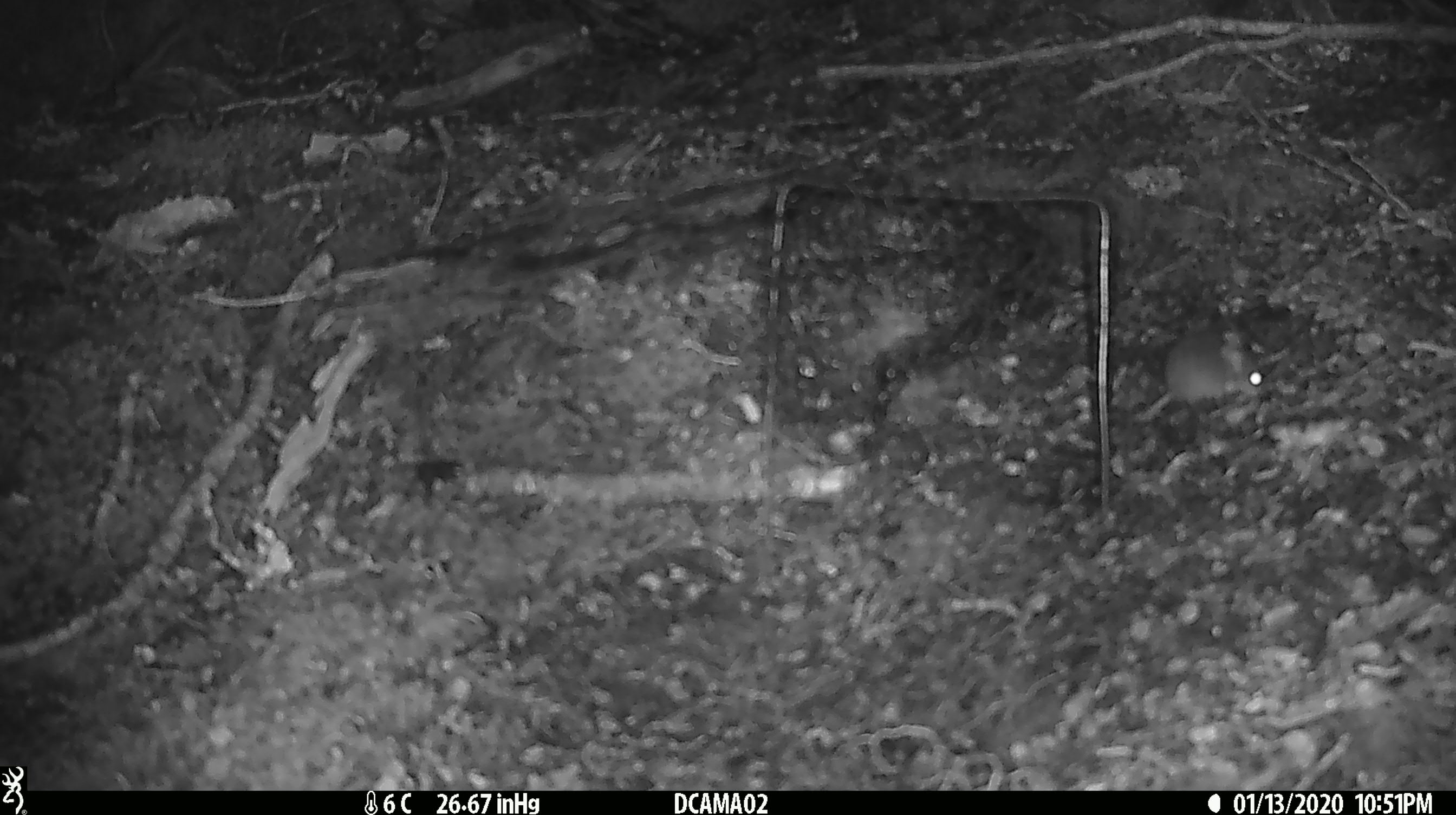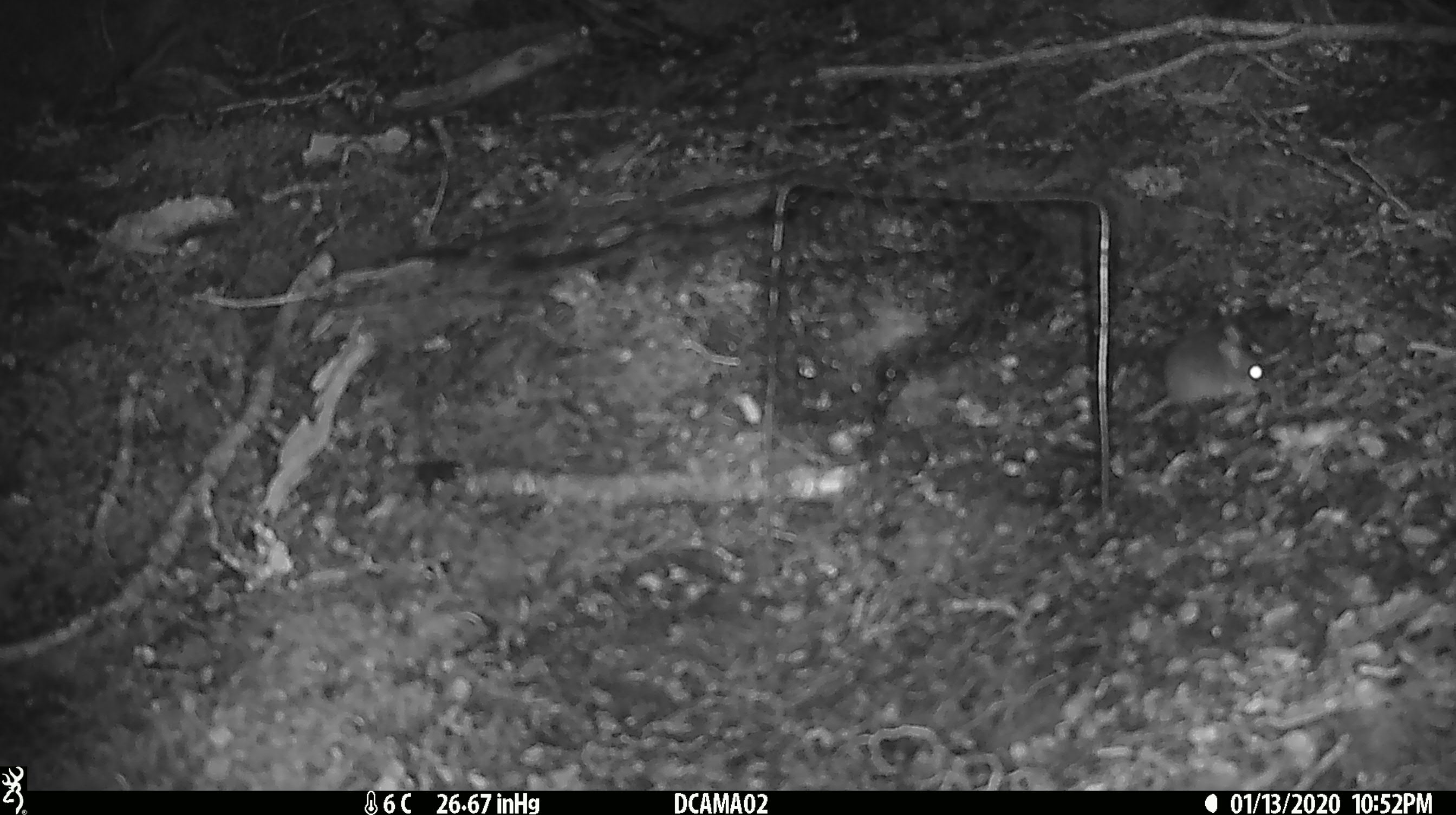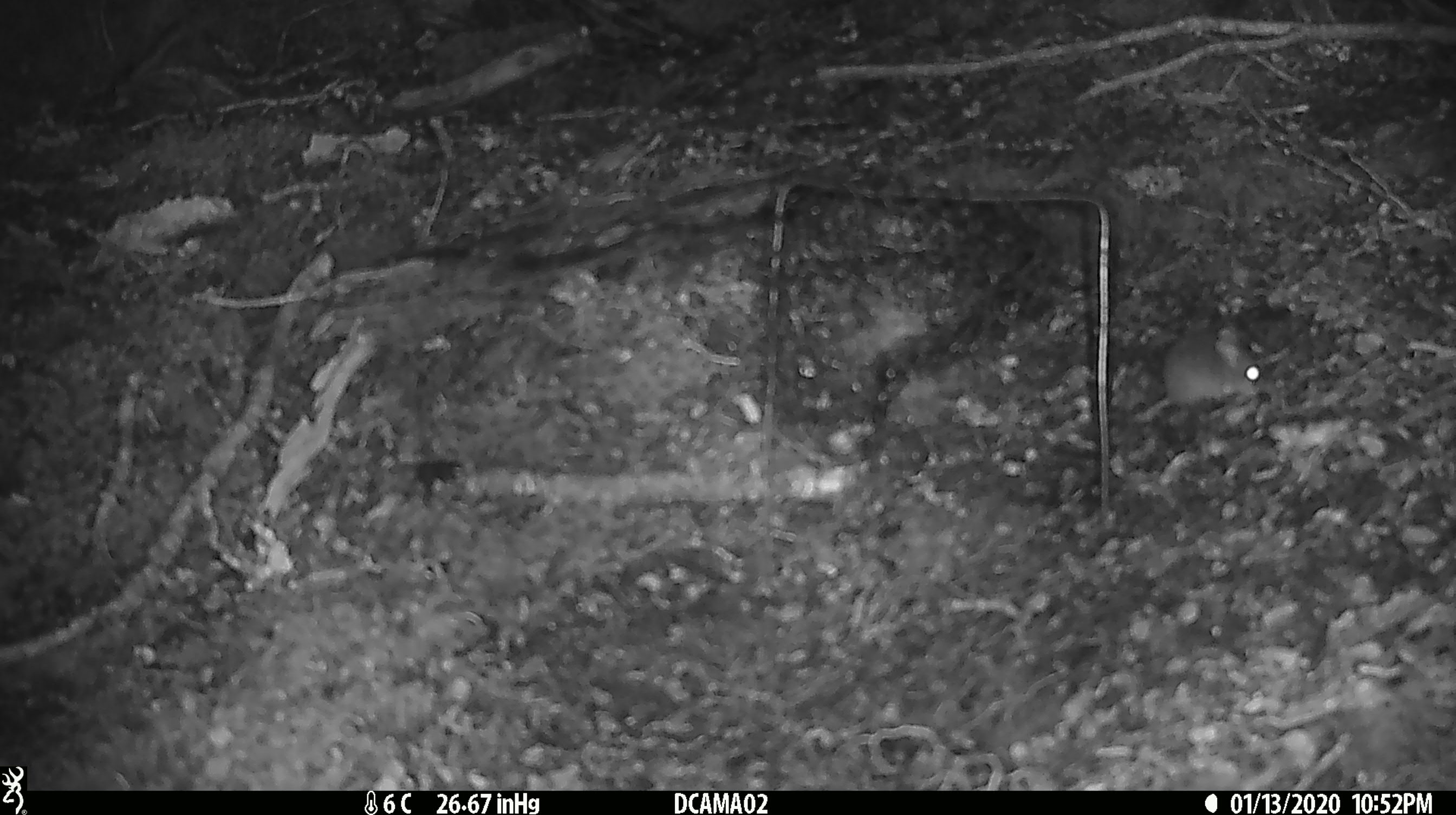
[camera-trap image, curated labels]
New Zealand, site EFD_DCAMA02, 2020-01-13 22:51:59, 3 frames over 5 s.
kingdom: Animalia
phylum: Chordata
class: Mammalia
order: Rodentia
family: Muridae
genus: Mus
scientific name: Mus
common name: mouse